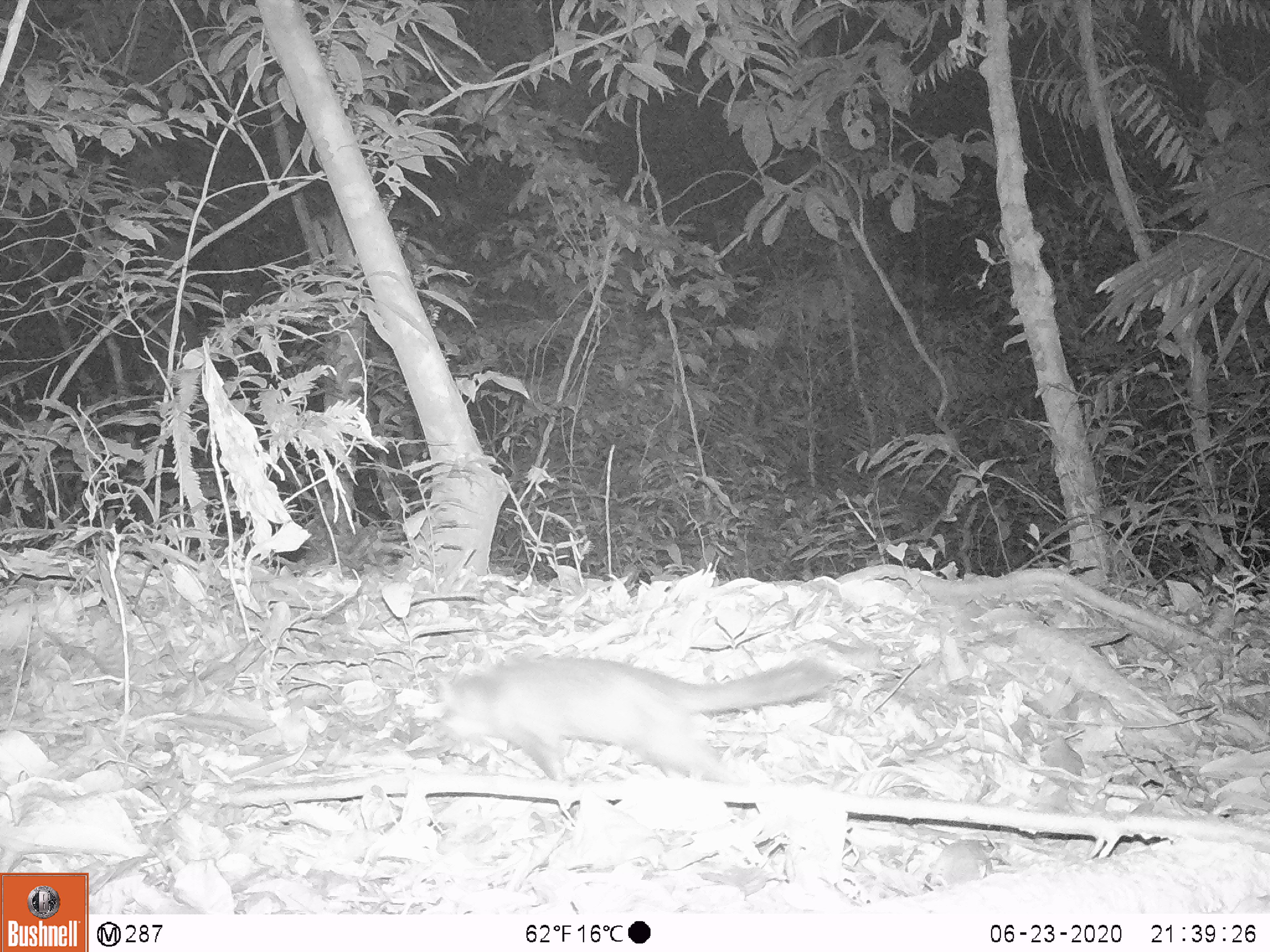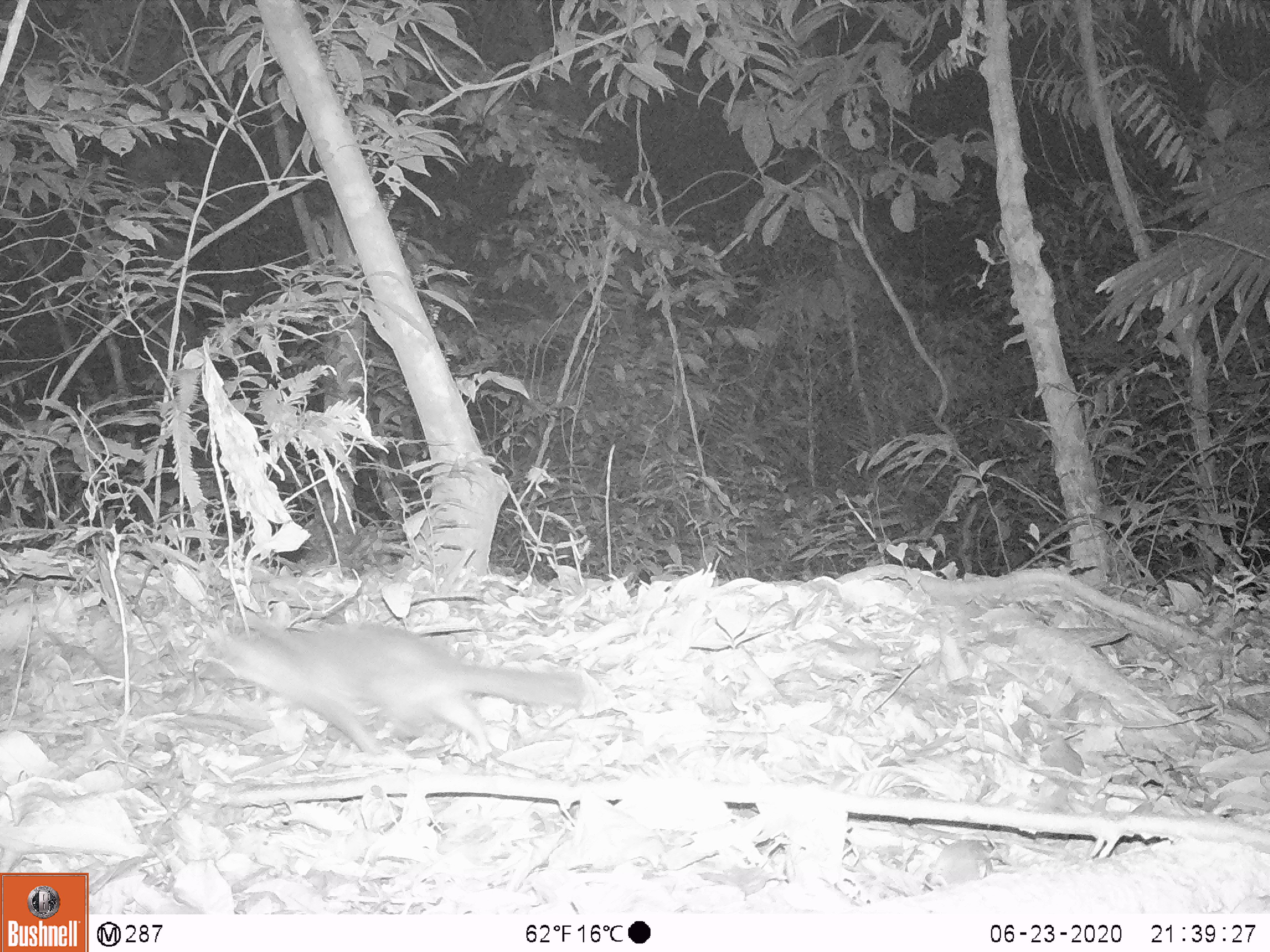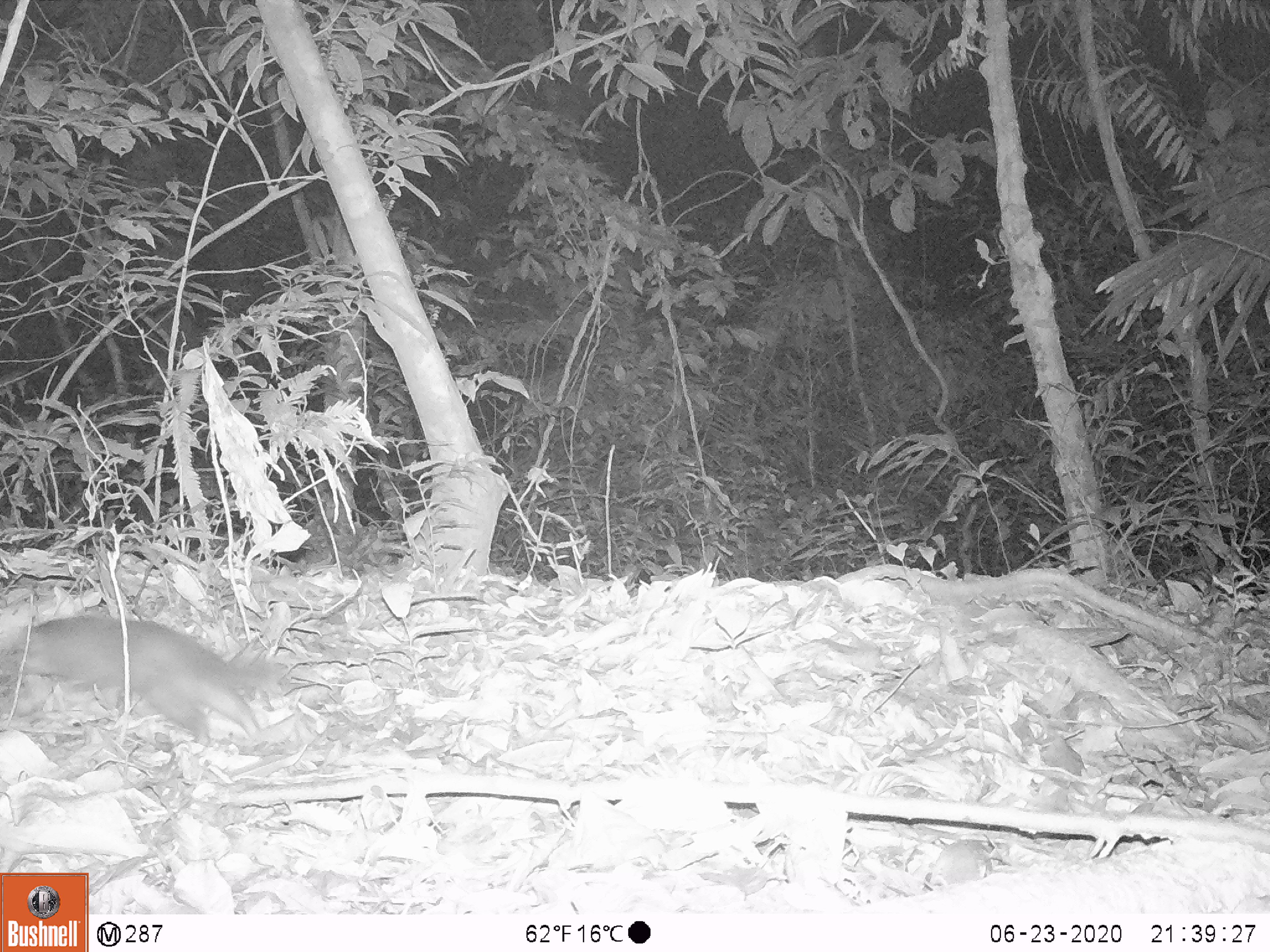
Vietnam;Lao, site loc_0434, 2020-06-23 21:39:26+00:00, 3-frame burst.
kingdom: Animalia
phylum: Chordata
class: Mammalia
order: Carnivora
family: Mustelidae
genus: Melogale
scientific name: Melogale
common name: ferret badger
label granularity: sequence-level